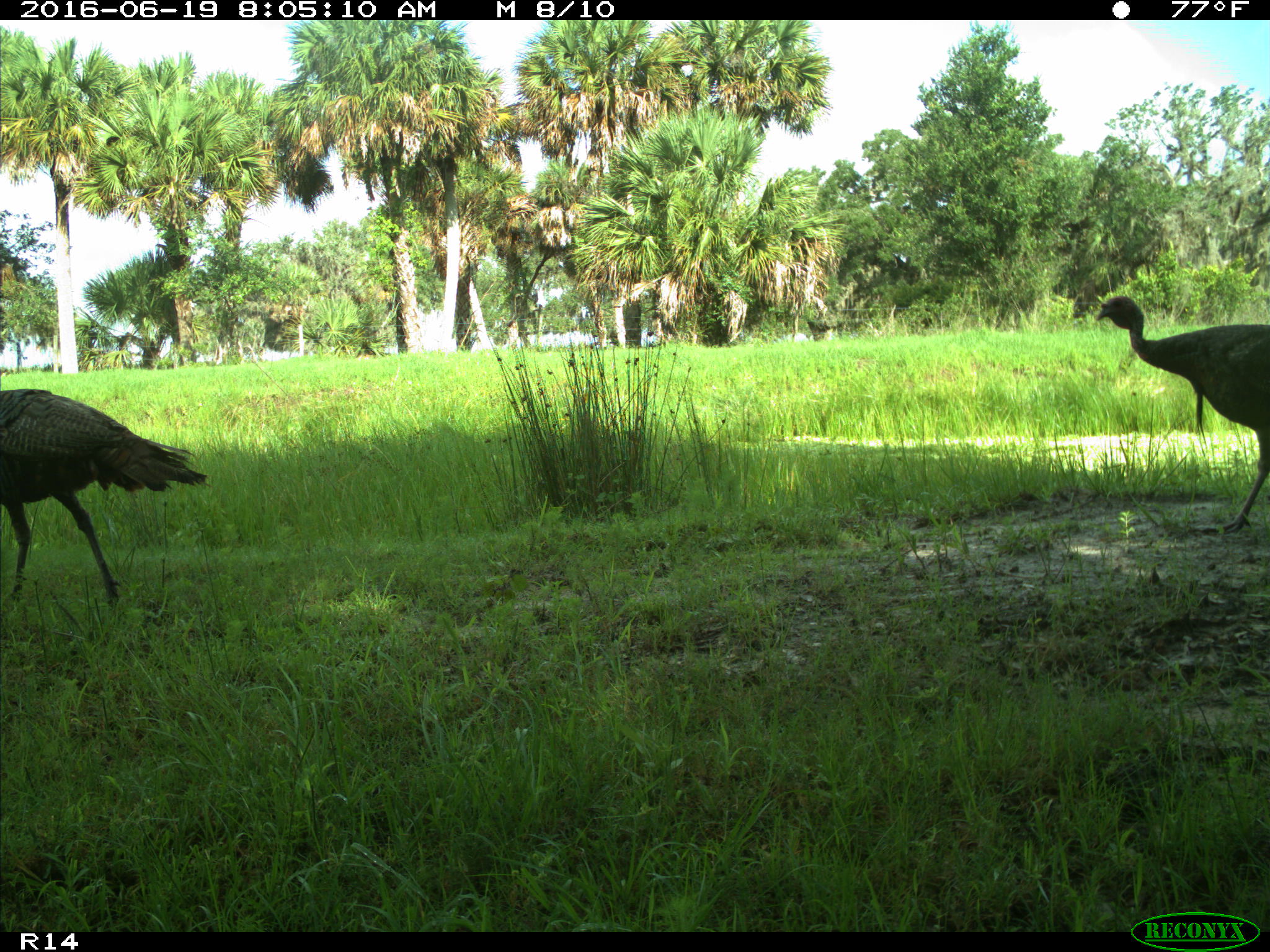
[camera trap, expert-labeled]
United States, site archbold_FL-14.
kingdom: Animalia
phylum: Chordata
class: Aves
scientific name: Aves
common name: birds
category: unidentified bird